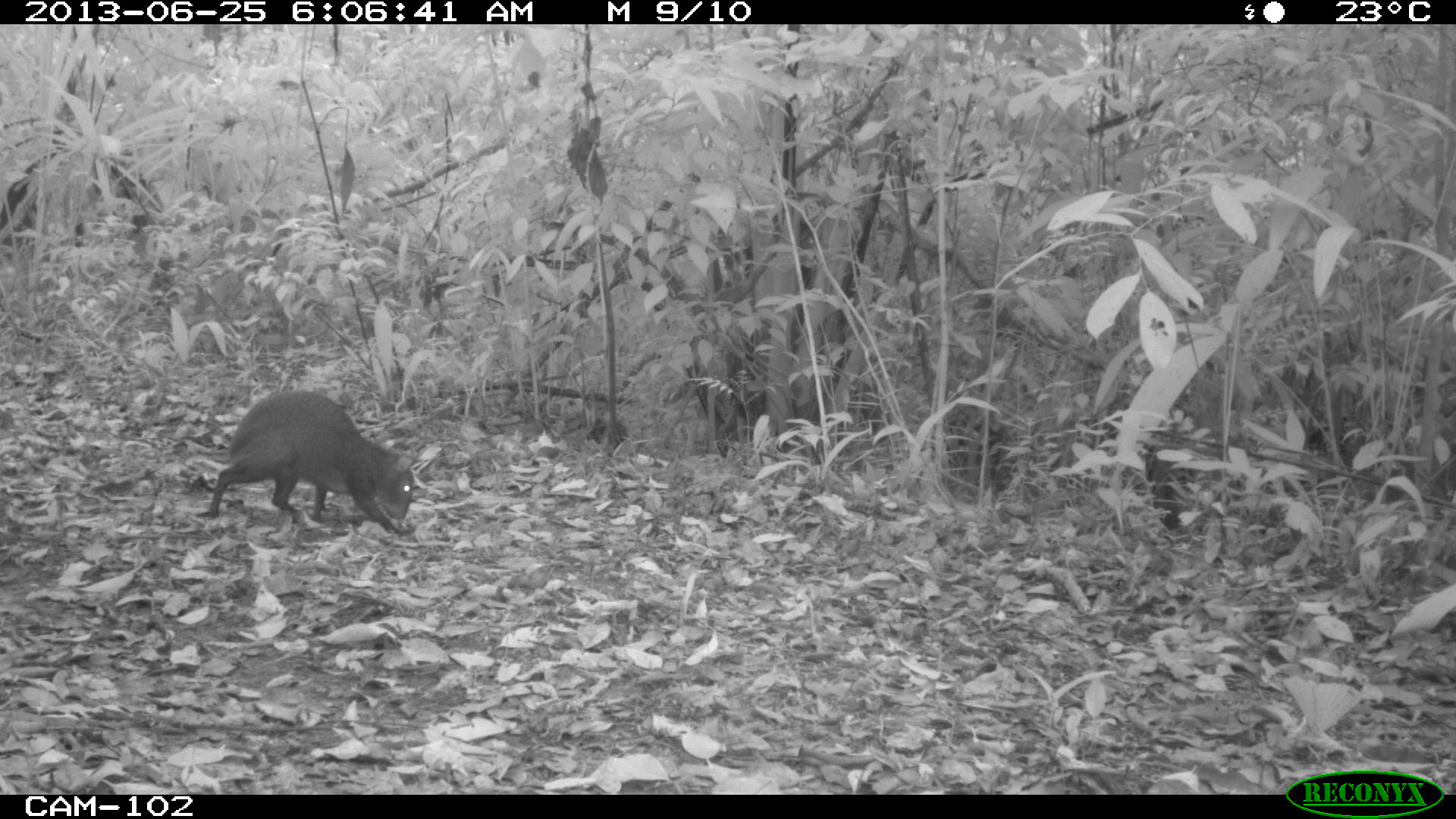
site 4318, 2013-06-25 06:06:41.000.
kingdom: Animalia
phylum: Chordata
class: Mammalia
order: Rodentia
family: Dasyproctidae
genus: Dasyprocta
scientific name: Dasyprocta punctata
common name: central american agouti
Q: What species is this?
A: Dasyprocta punctata (central american agouti).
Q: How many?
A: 1.